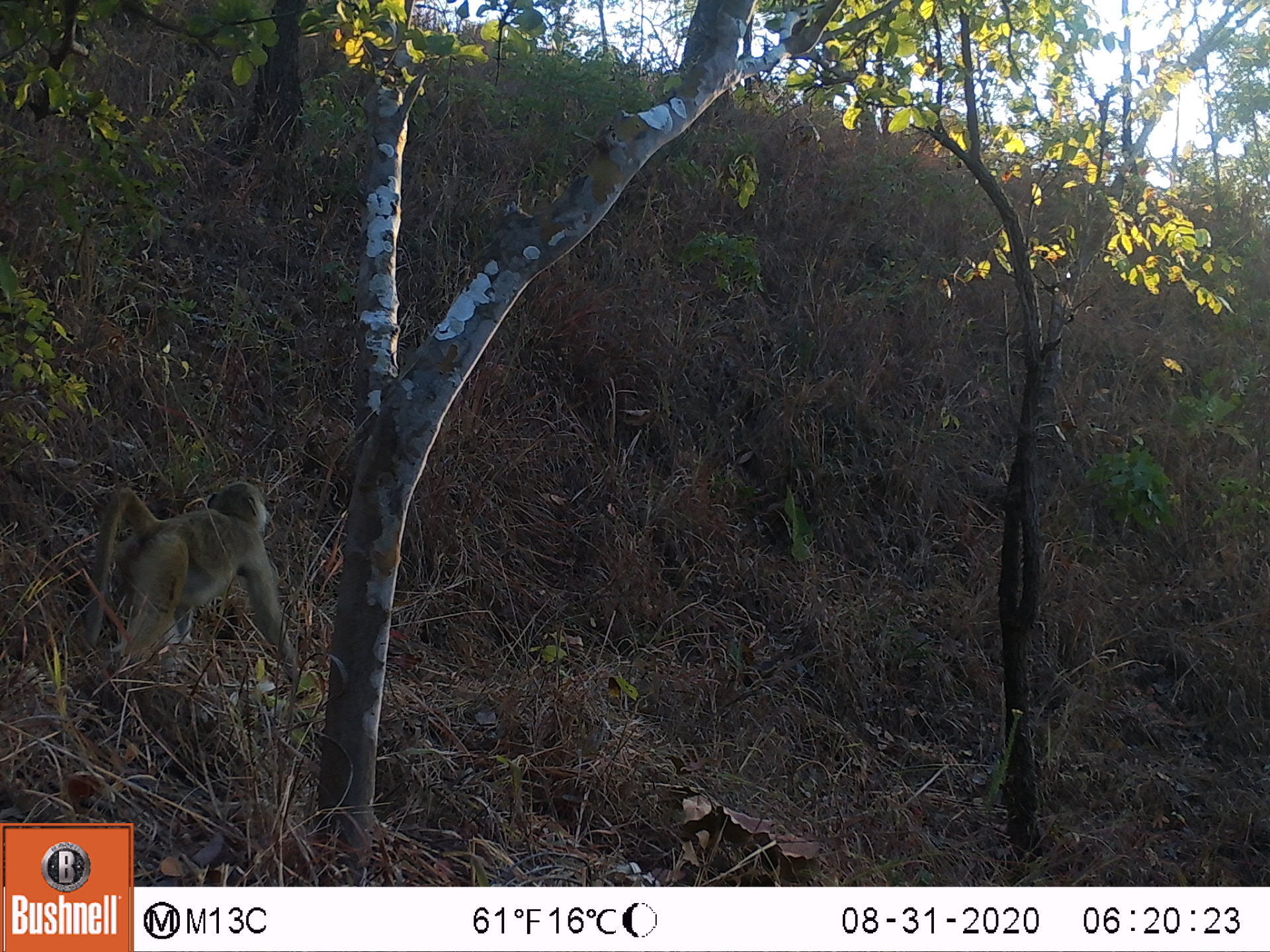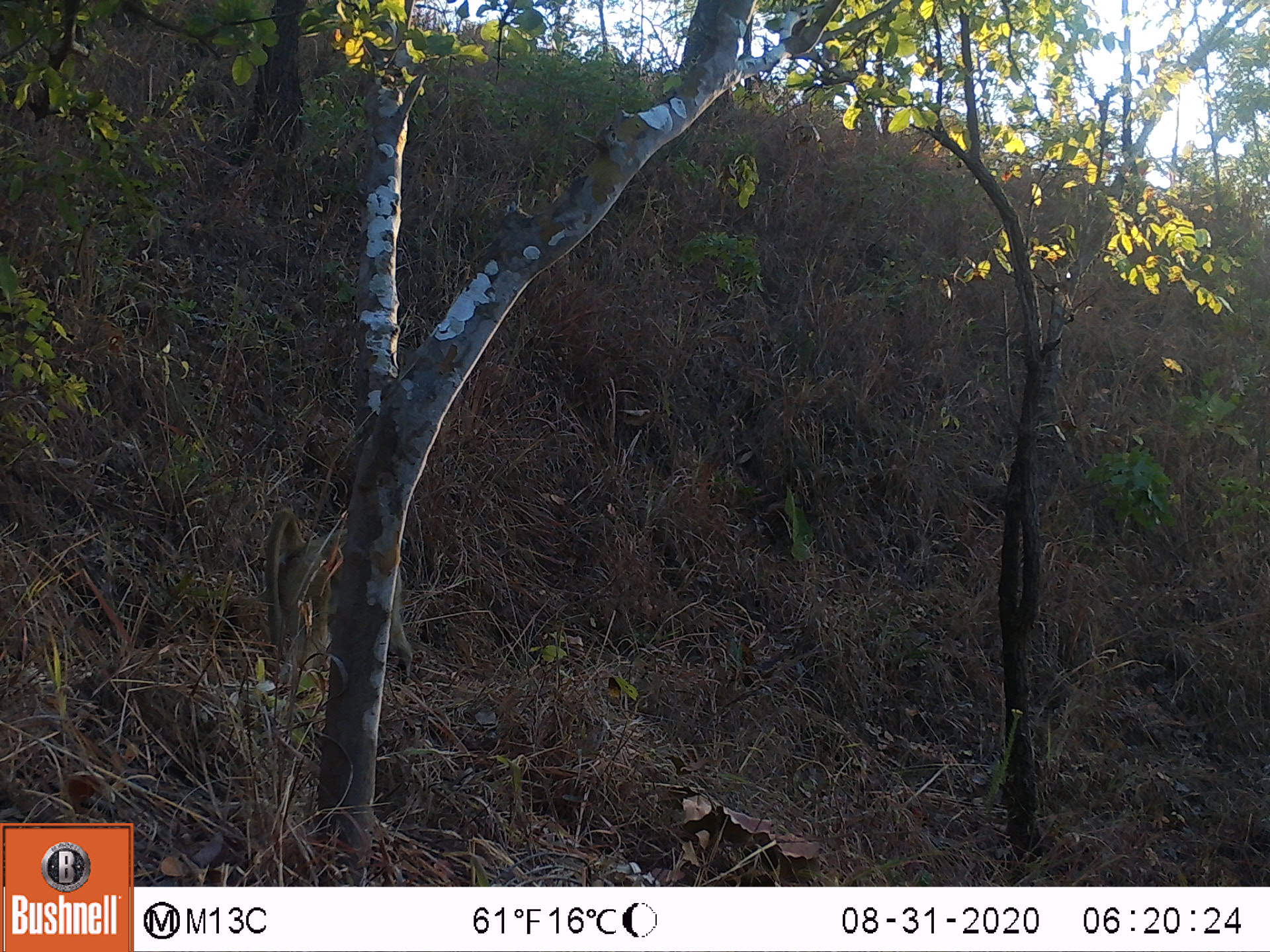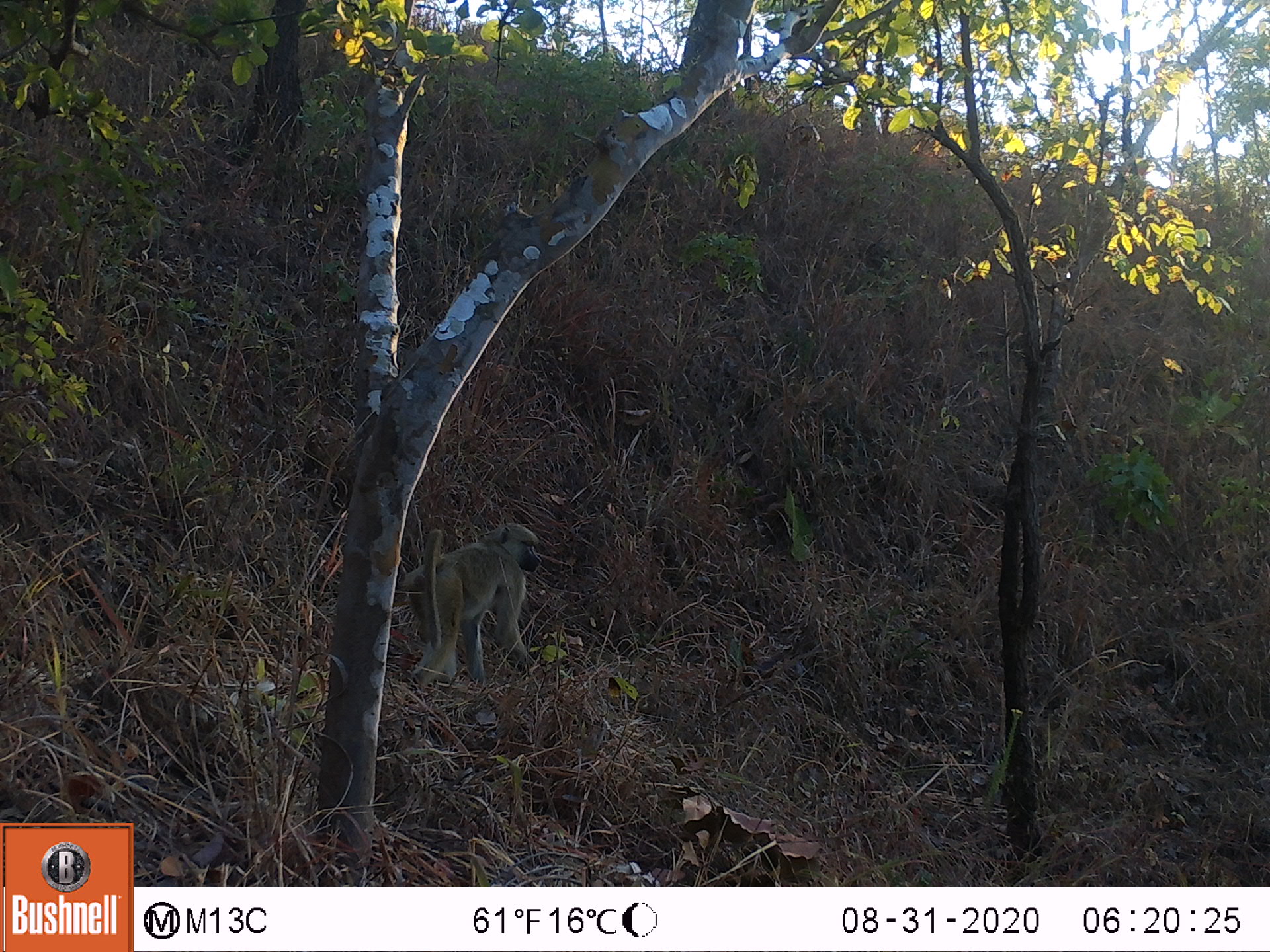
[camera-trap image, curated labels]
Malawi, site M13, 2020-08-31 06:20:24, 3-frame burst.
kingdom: Animalia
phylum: Chordata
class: Mammalia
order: Primates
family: Cercopithecidae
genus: Papio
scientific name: Papio cynocephalus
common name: yellow baboon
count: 1